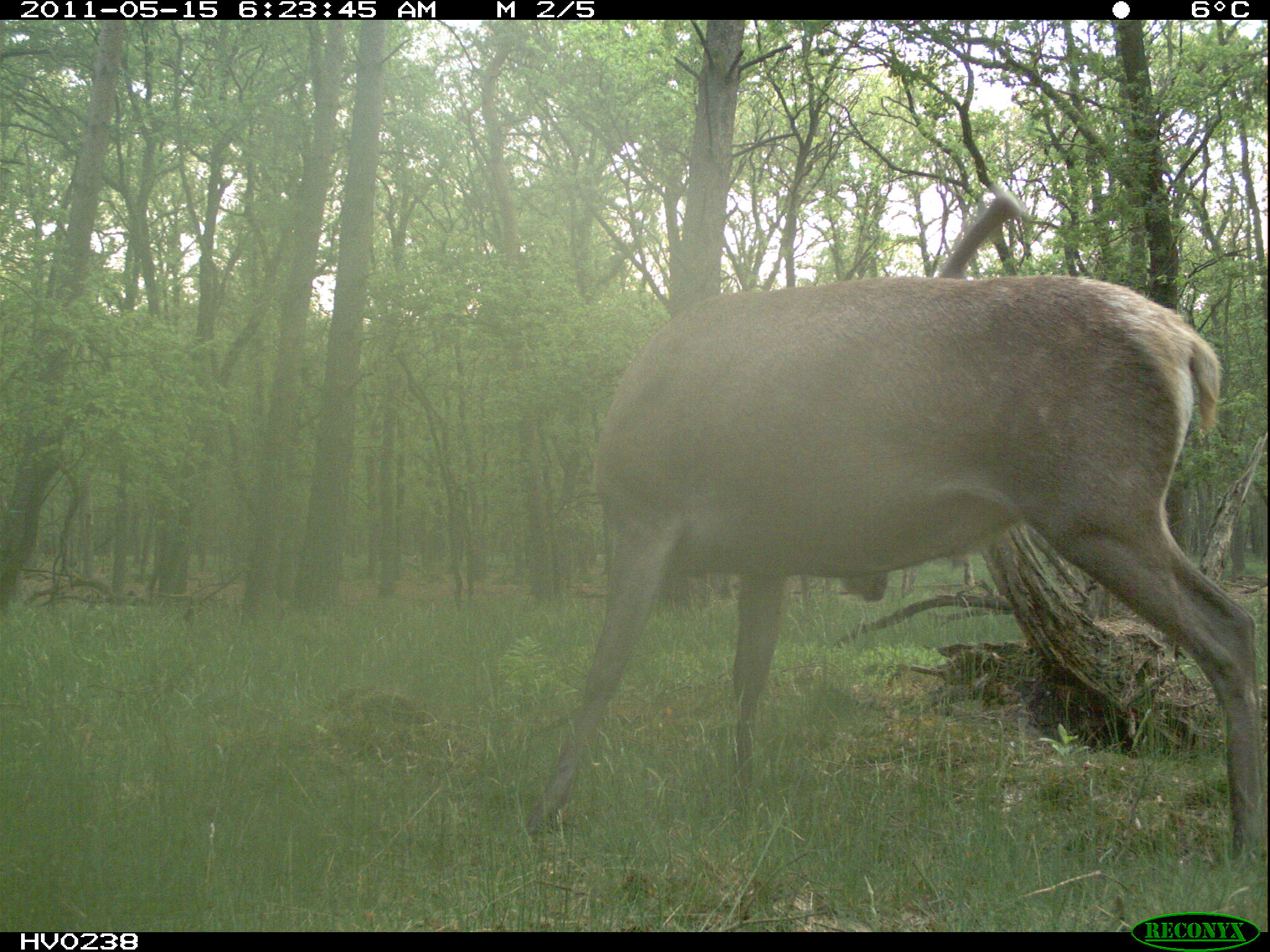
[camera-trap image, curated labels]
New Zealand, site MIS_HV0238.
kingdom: Animalia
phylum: Chordata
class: Mammalia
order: Artiodactyla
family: Cervidae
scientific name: Cervidae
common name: deer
Deer (Cervidae).